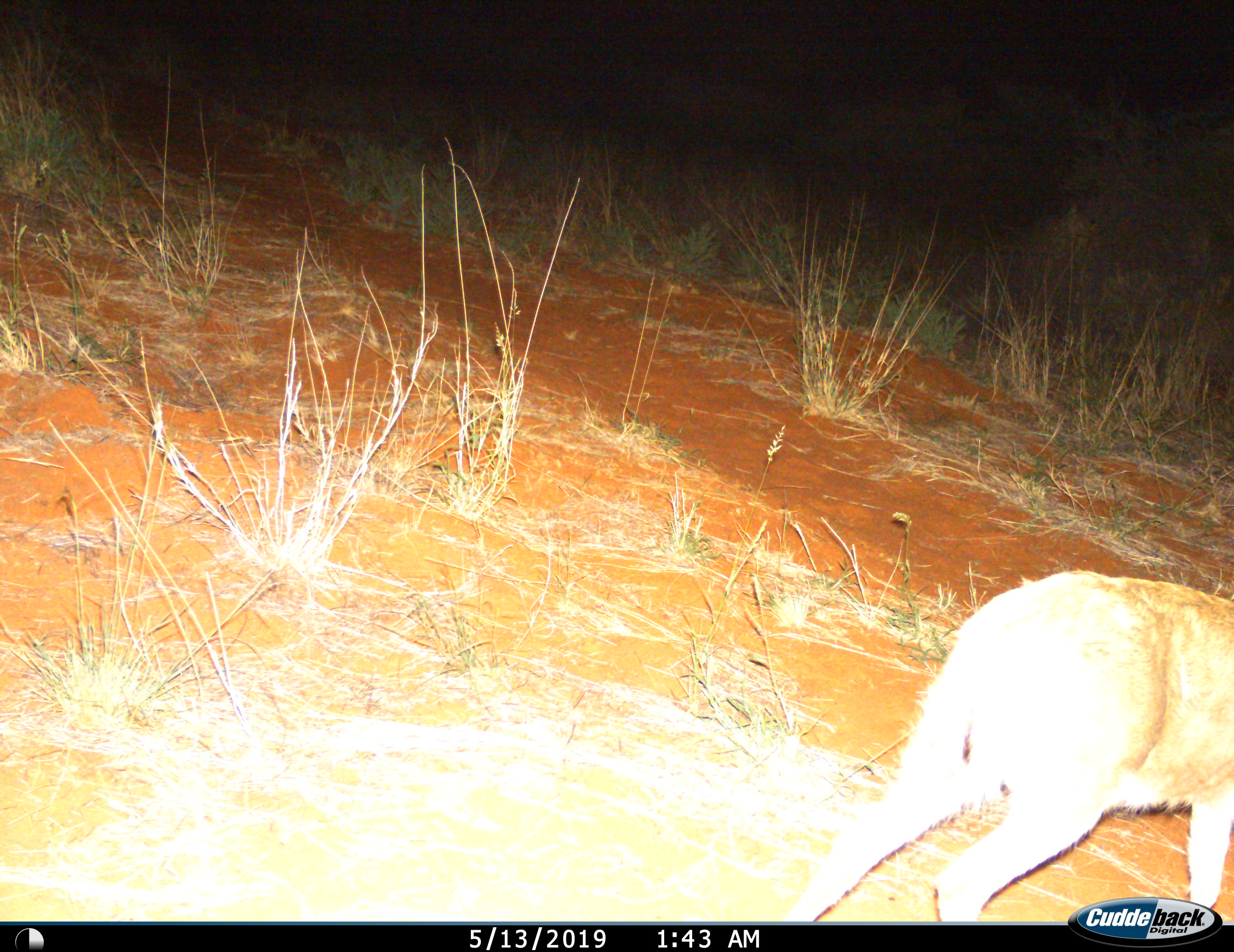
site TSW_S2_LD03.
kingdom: Animalia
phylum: Chordata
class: Mammalia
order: Artiodactyla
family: Bovidae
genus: Sylvicapra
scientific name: Sylvicapra grimmia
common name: common duiker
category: duikercommongrey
Duikercommongrey (common duiker) (Sylvicapra grimmia), count 1. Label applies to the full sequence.